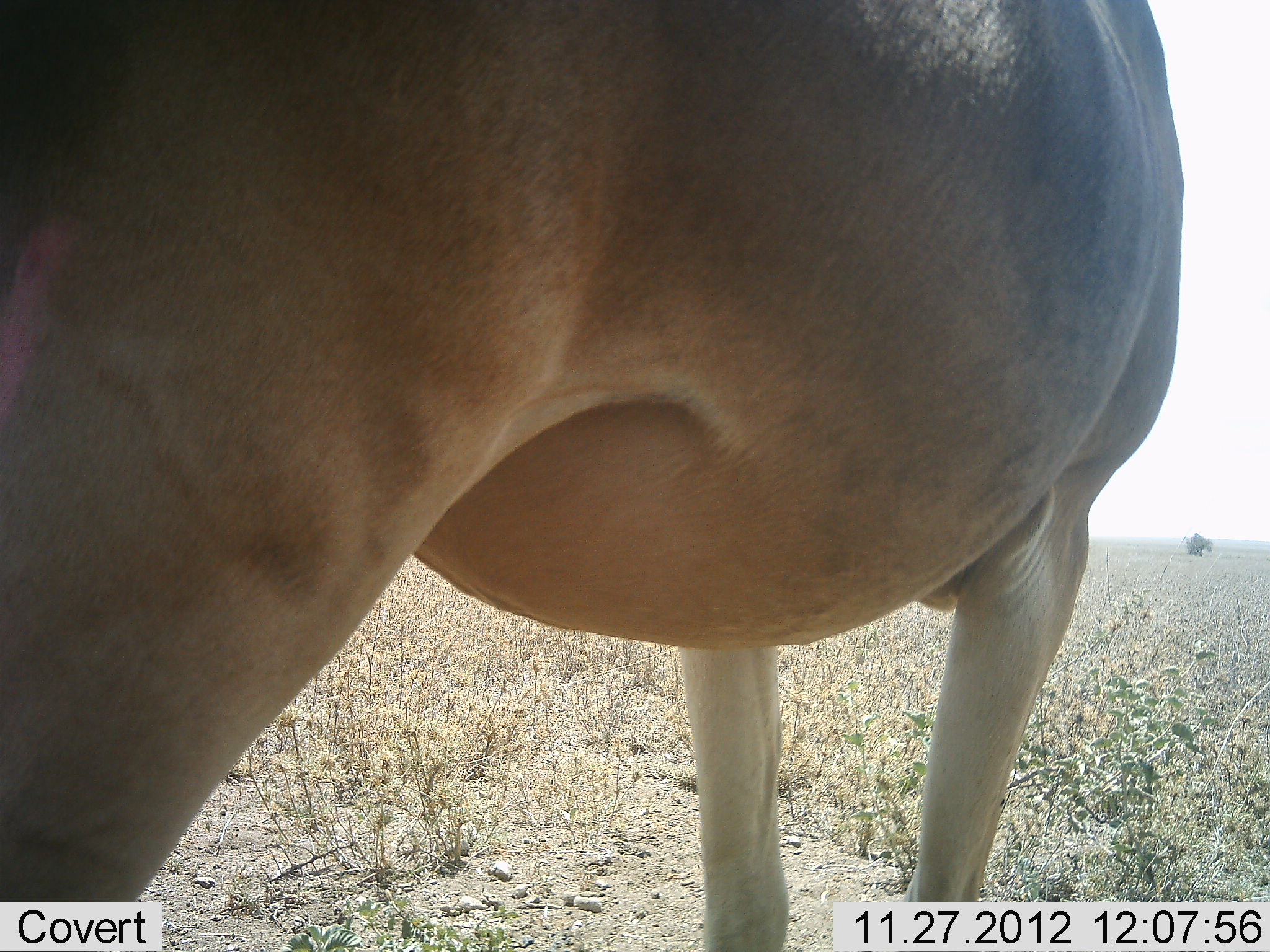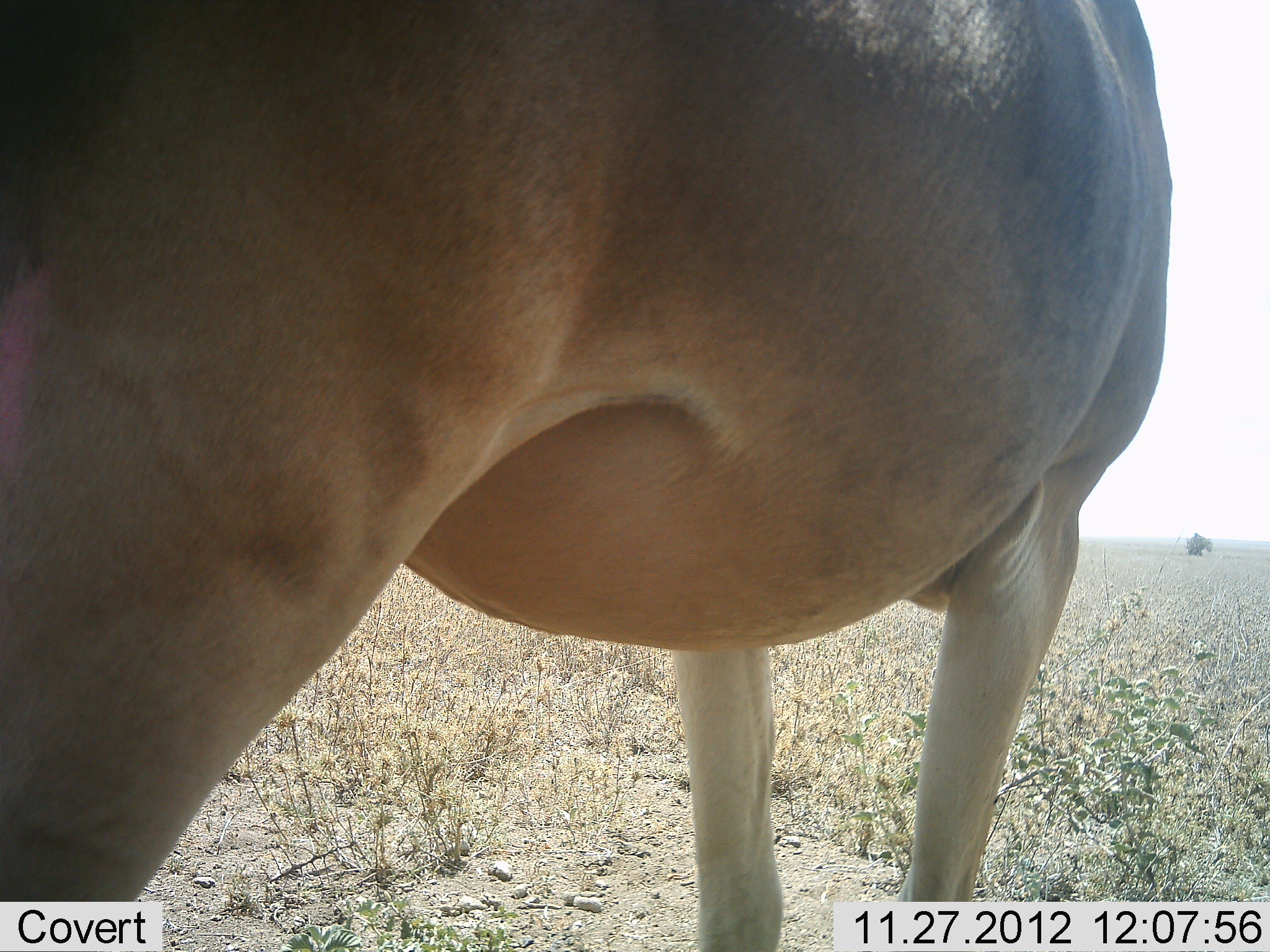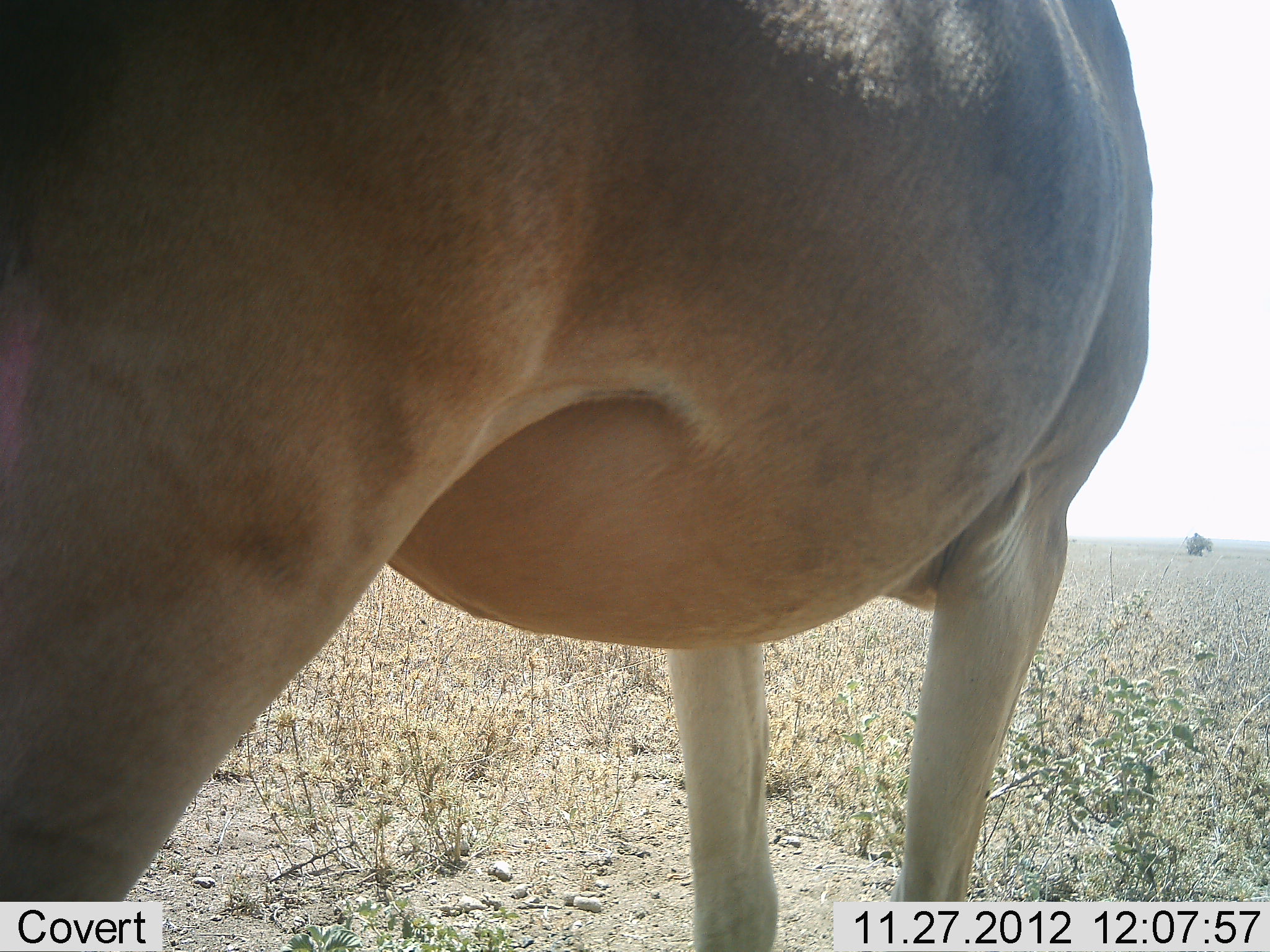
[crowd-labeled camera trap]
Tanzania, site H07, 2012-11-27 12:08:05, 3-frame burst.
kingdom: Animalia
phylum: Chordata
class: Mammalia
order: Artiodactyla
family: Bovidae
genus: Alcelaphus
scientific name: Alcelaphus buselaphus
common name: hartebeest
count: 1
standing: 100%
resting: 0%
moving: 0%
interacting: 0%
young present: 0%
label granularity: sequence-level